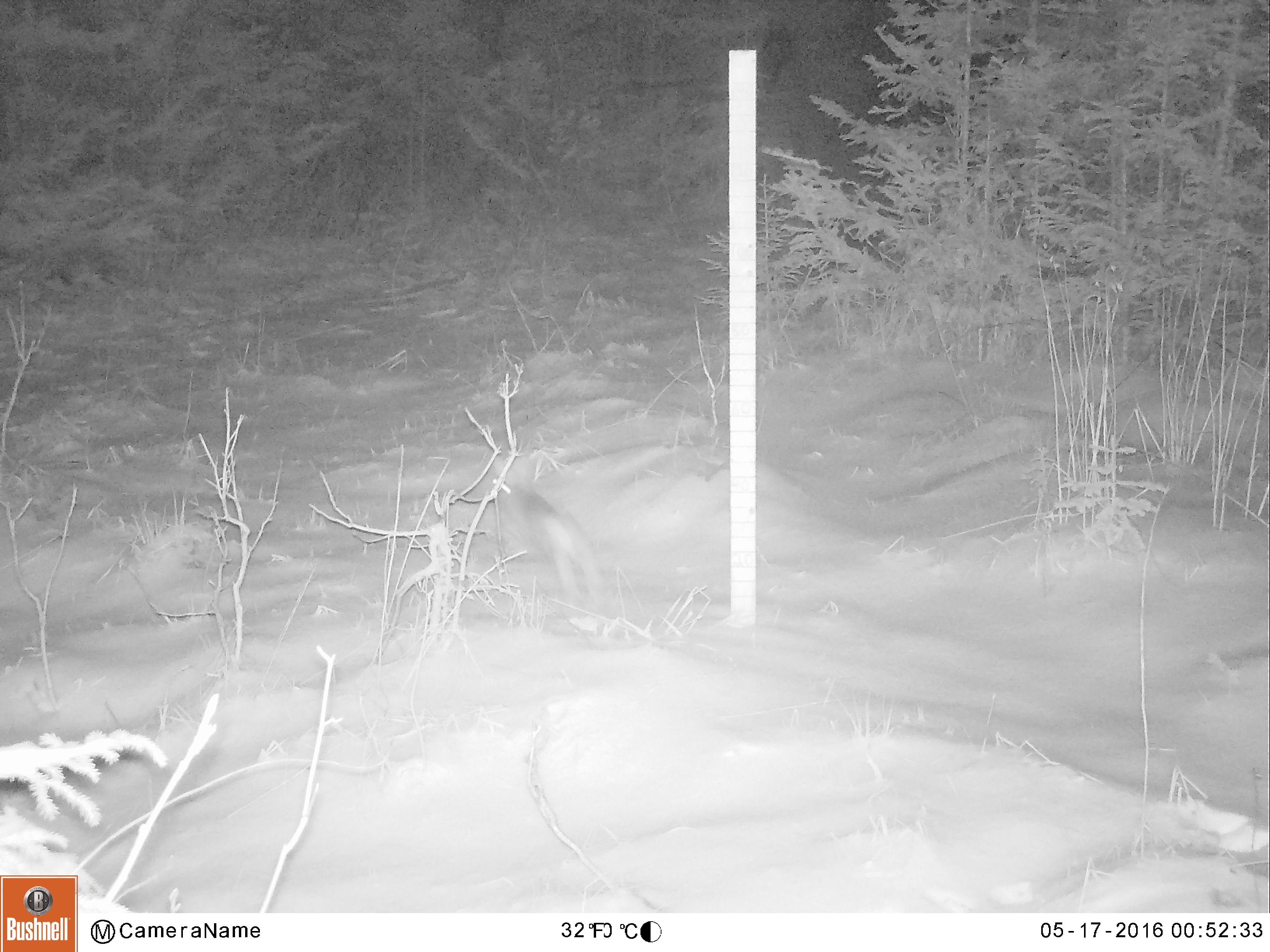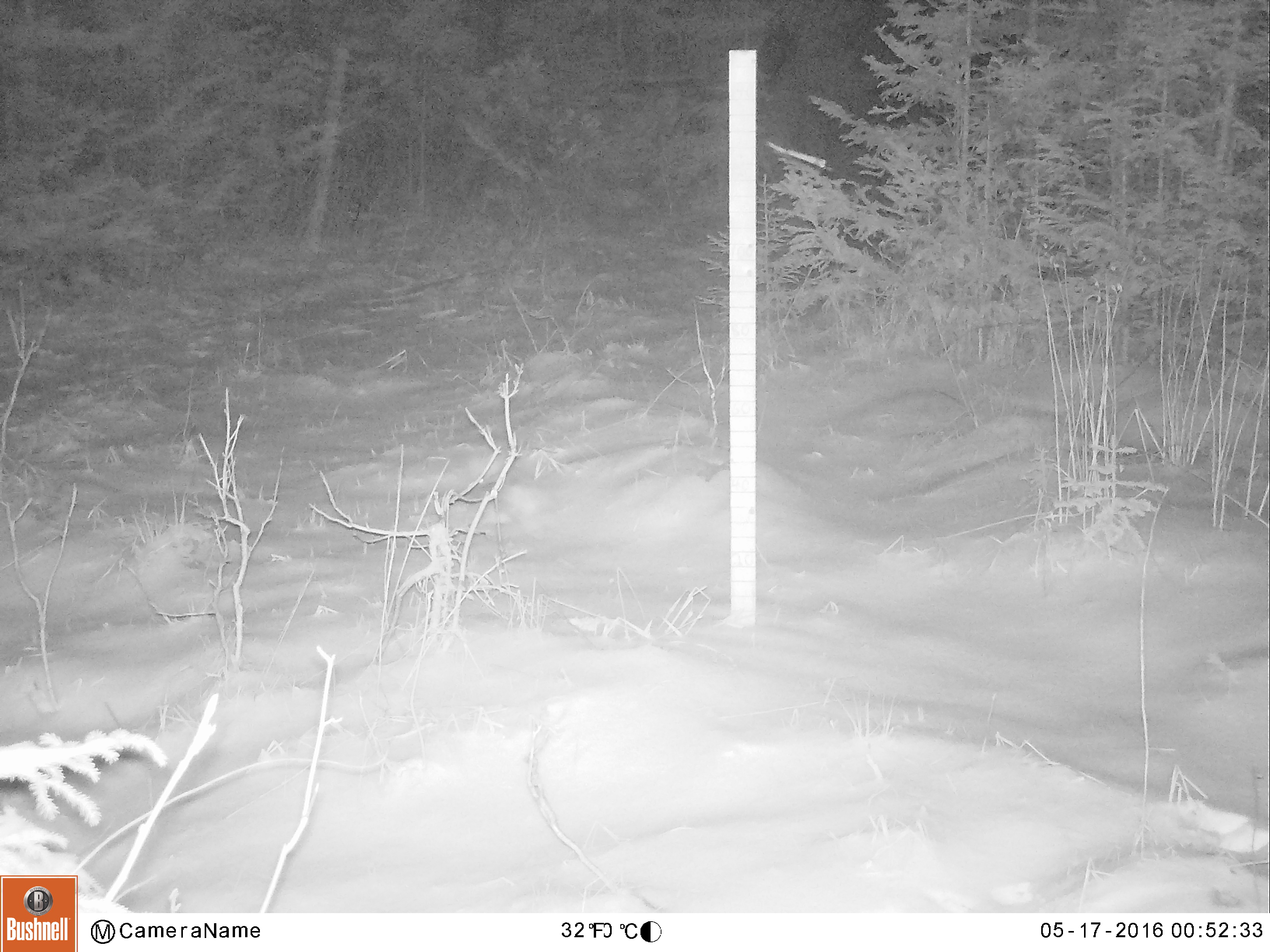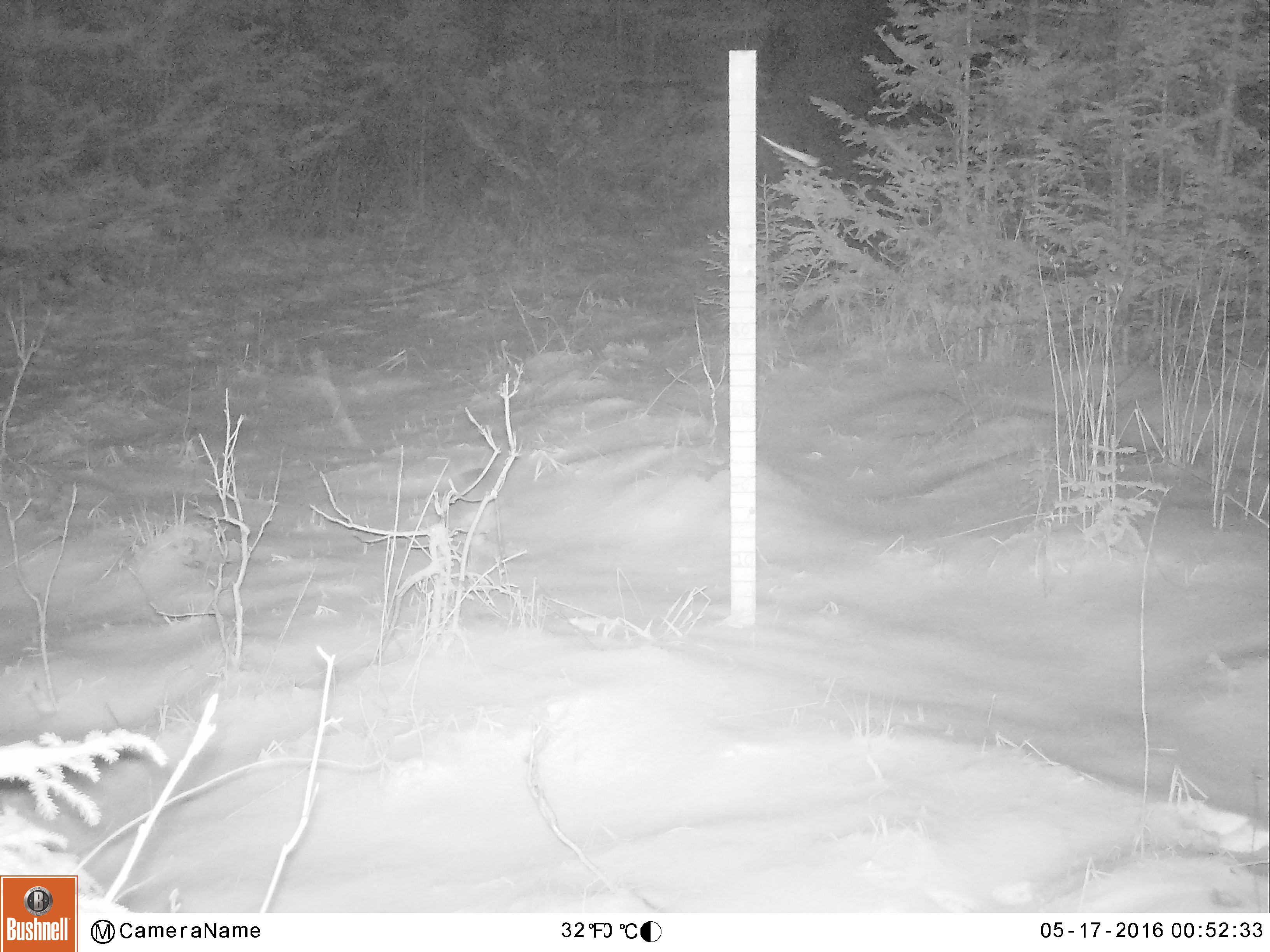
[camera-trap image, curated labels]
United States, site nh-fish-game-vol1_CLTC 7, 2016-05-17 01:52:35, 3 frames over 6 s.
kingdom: Animalia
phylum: Chordata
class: Mammalia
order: Lagomorpha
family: Leporidae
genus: Lepus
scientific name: Lepus americanus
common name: snowshoe hare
Snowshoe hare (Lepus americanus).